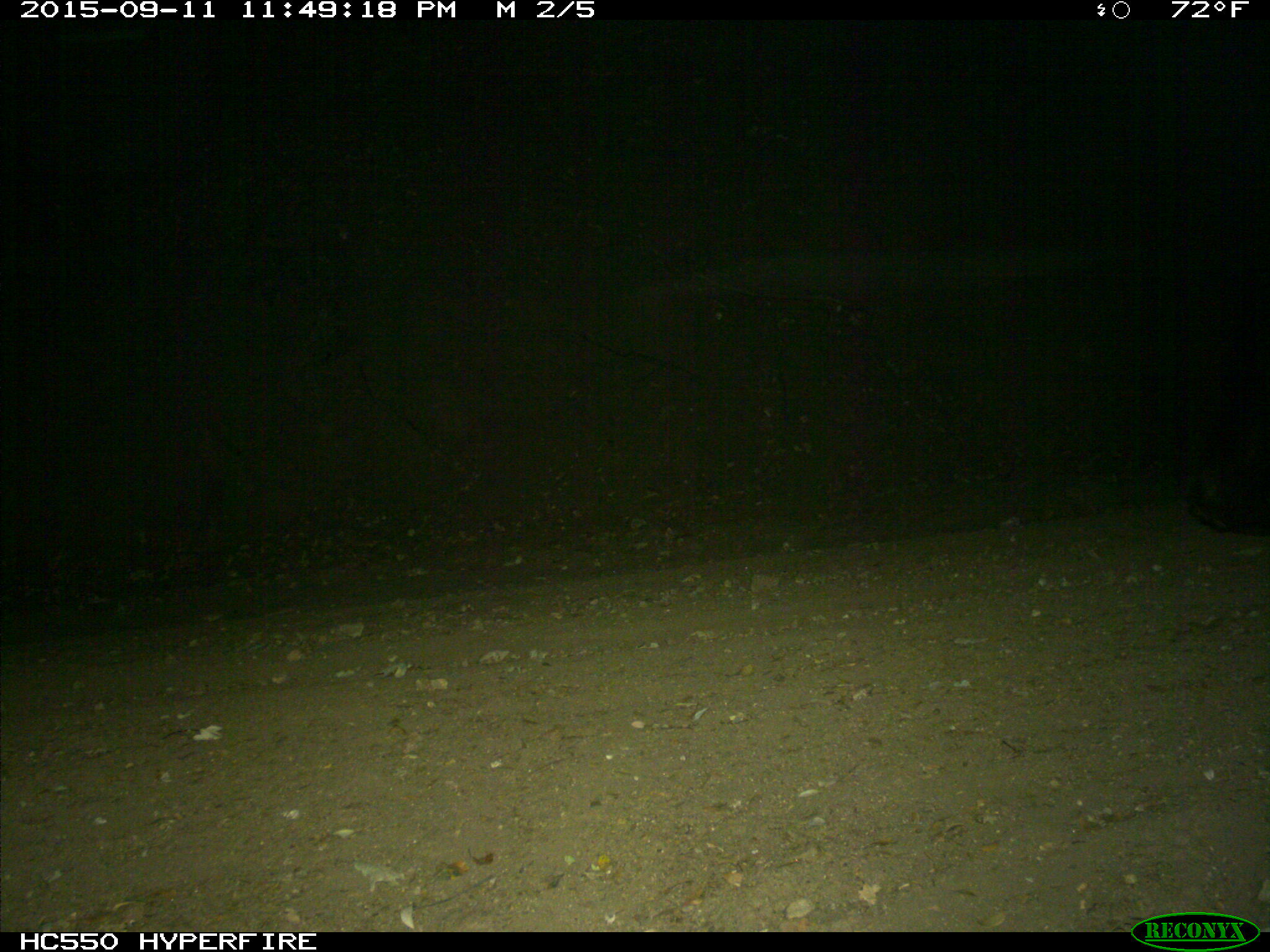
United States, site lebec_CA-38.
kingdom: Animalia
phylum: Chordata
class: Mammalia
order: Carnivora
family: Ursidae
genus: Ursus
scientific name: Ursus americanus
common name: american black bear